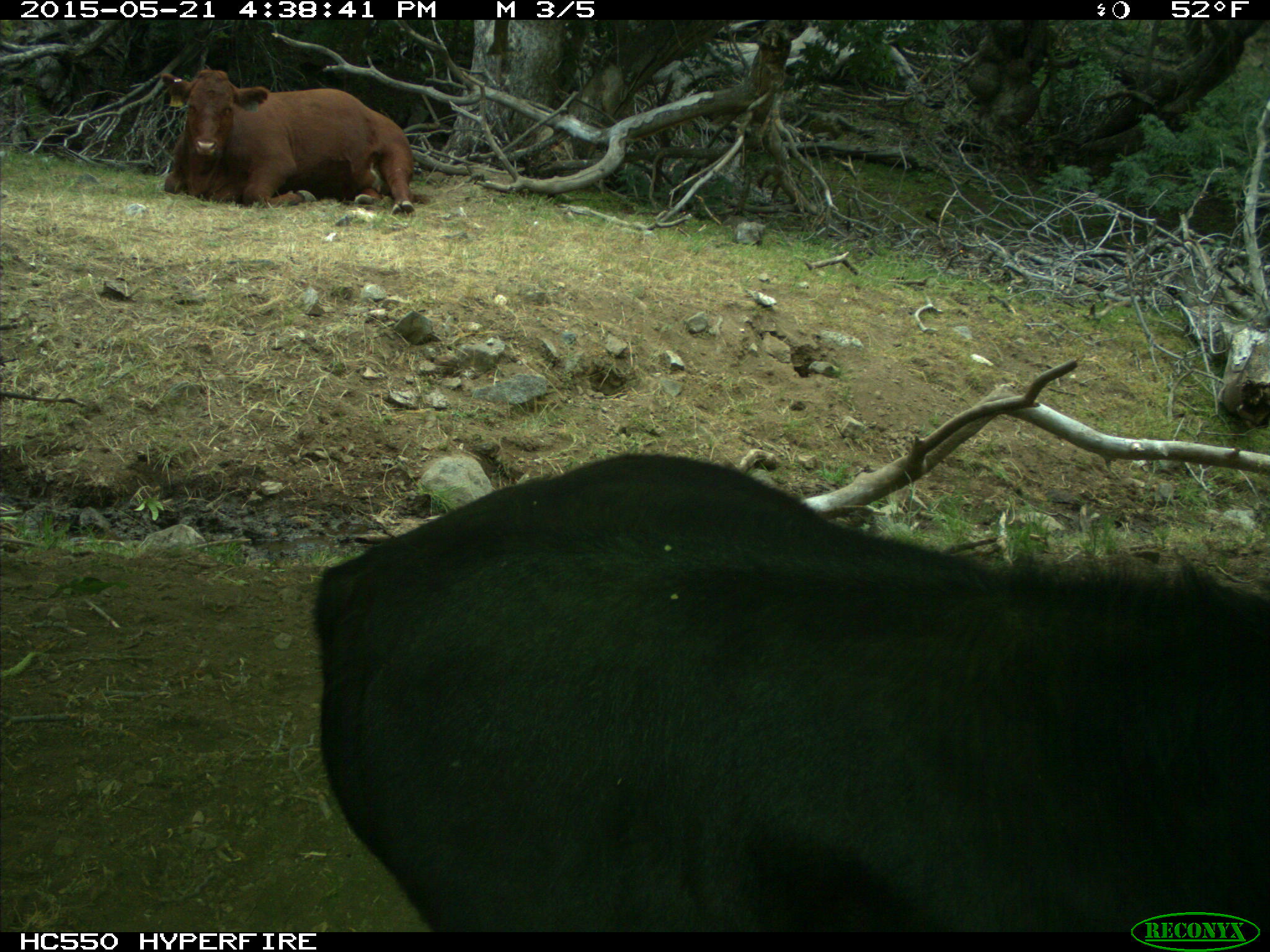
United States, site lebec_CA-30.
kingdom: Animalia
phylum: Chordata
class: Mammalia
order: Artiodactyla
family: Bovidae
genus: Bos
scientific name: Bos taurus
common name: domestic cow